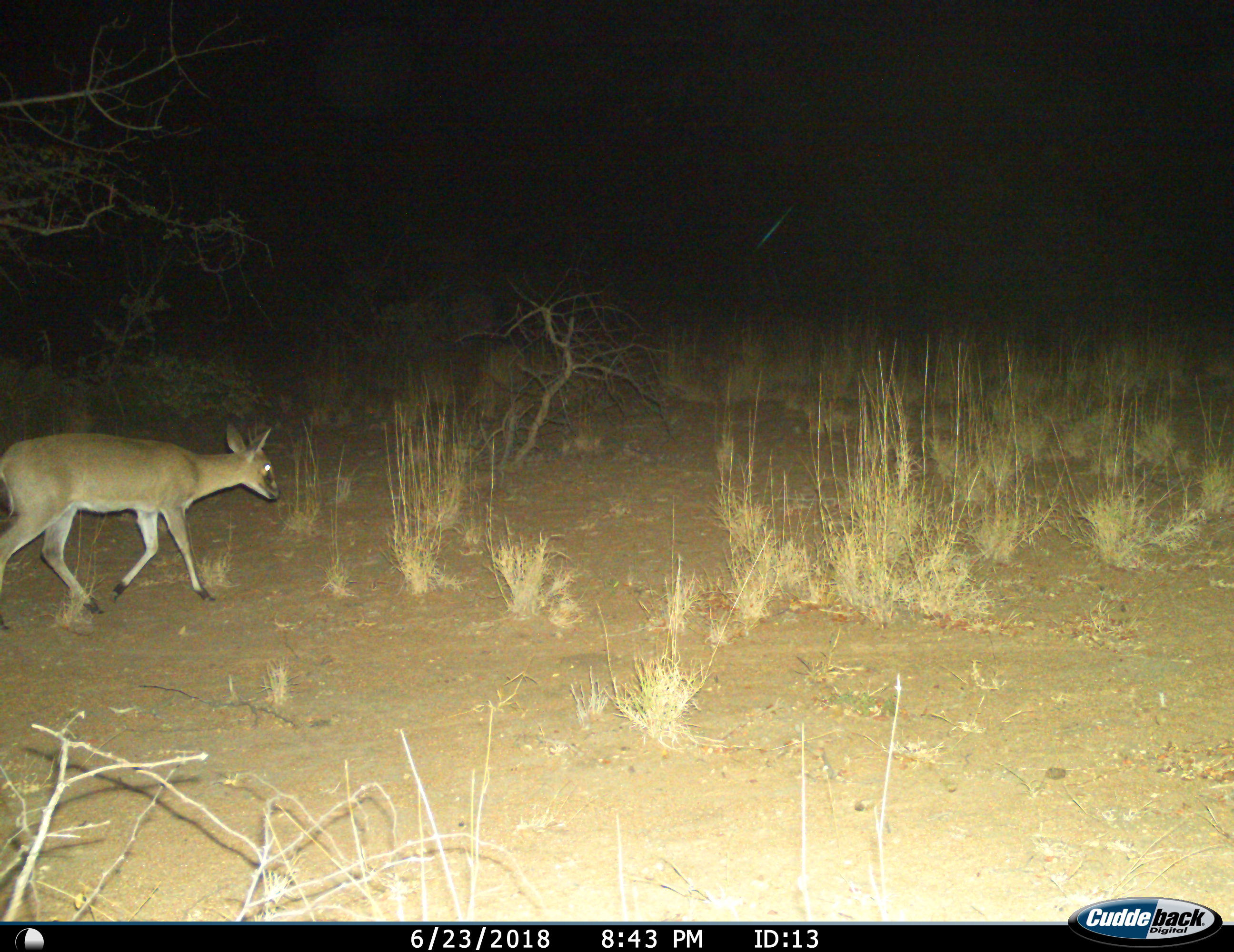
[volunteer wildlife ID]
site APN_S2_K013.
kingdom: Animalia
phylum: Chordata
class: Mammalia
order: Artiodactyla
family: Bovidae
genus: Sylvicapra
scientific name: Sylvicapra grimmia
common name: common duiker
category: duikercommongrey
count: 1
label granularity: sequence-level